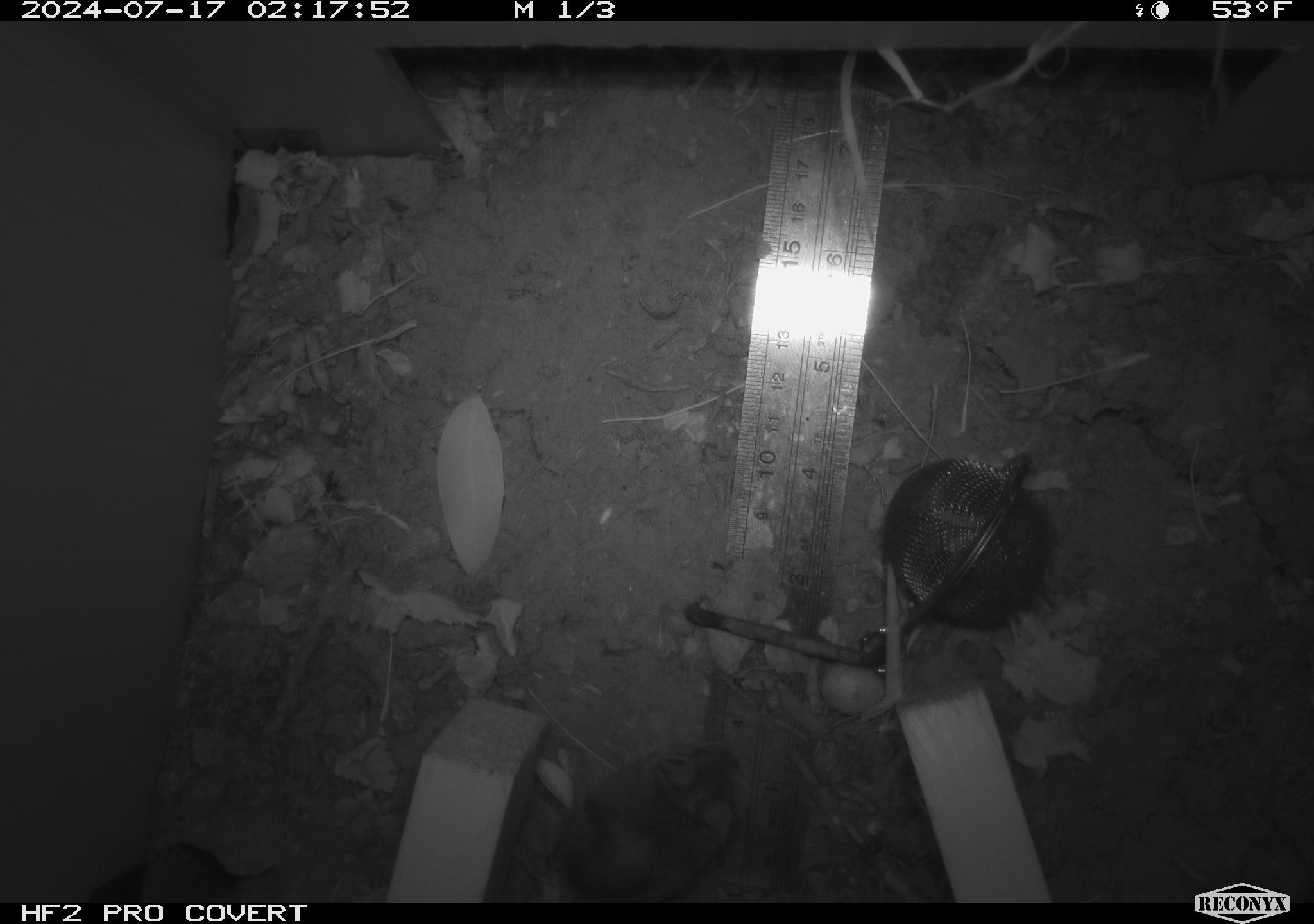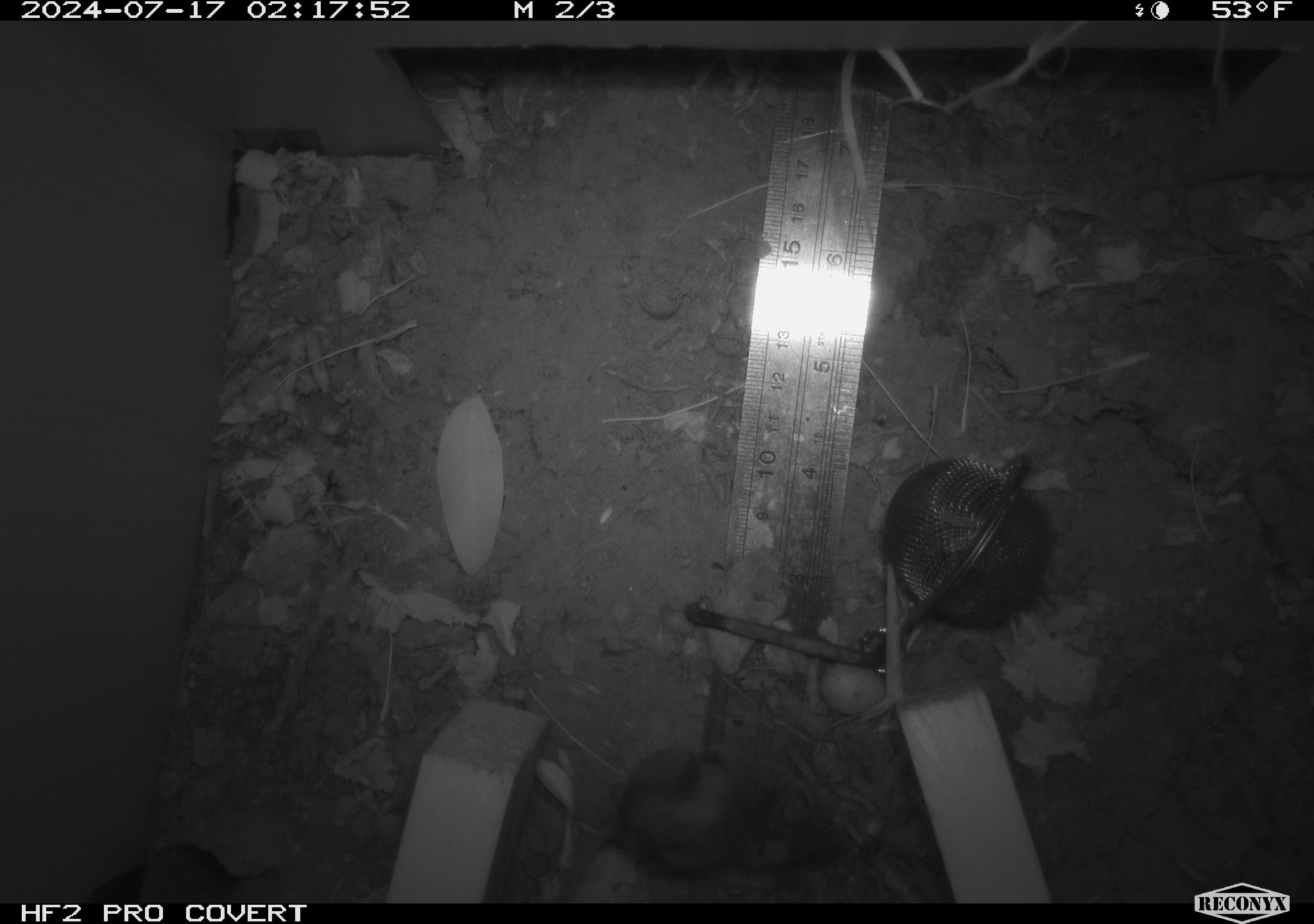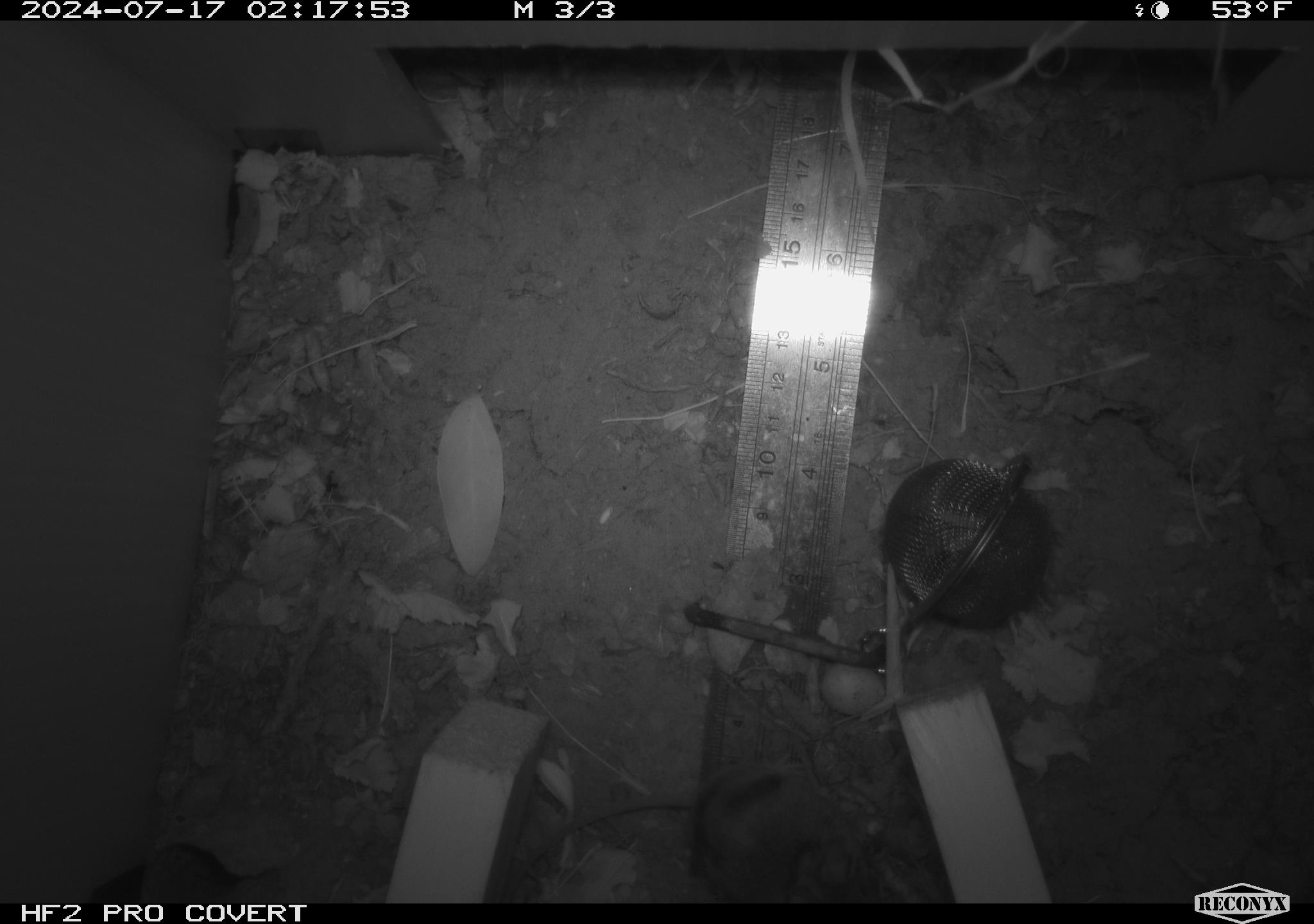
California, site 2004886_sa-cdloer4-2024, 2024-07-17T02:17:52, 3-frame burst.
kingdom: Animalia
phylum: Chordata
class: Mammalia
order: Rodentia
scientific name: Rodentia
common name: rodent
Rodent (Rodentia).